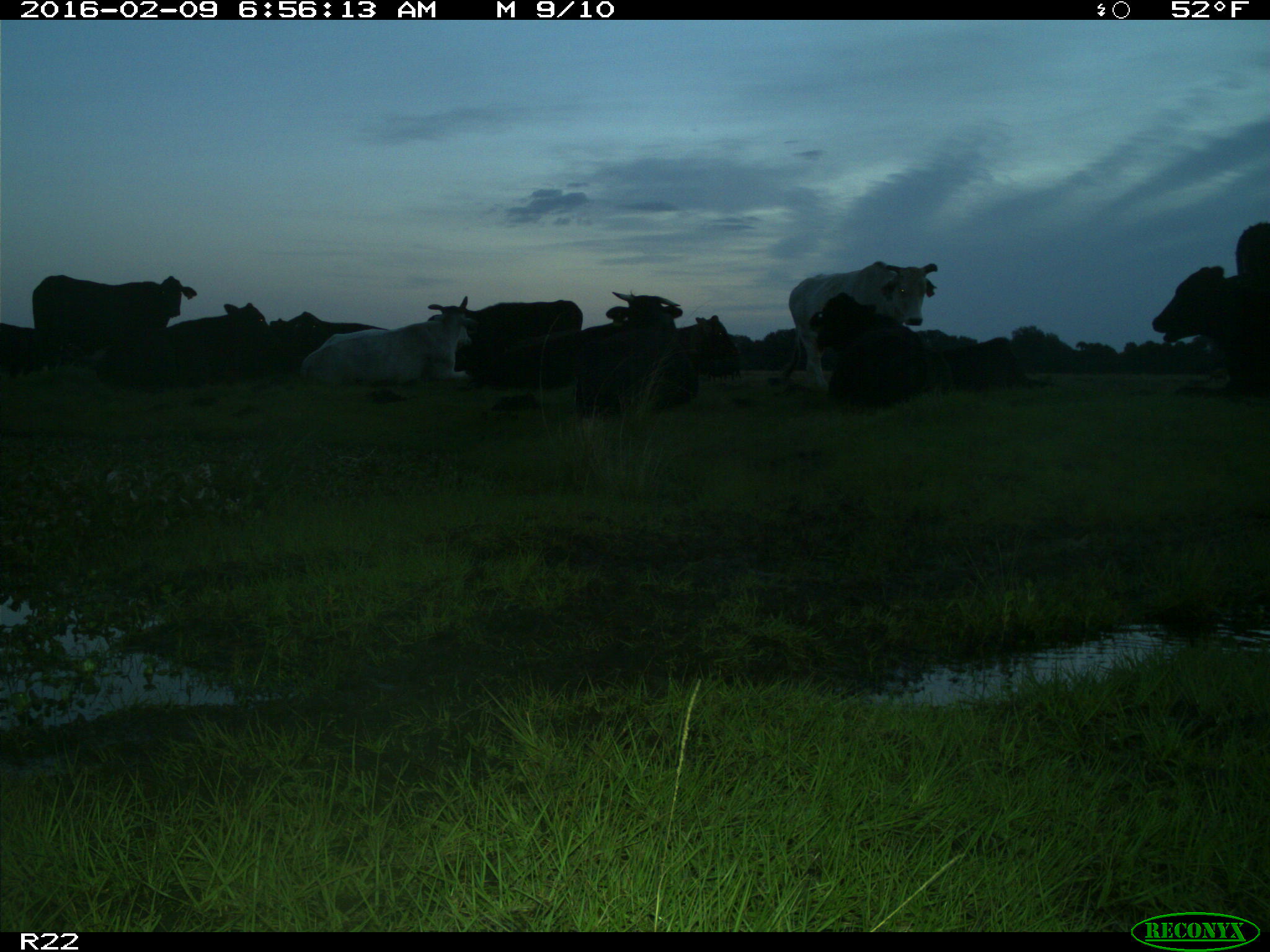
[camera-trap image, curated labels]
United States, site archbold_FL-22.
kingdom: Animalia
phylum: Chordata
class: Mammalia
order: Artiodactyla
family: Bovidae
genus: Bos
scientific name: Bos taurus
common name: domestic cow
Bos taurus (domestic cow).